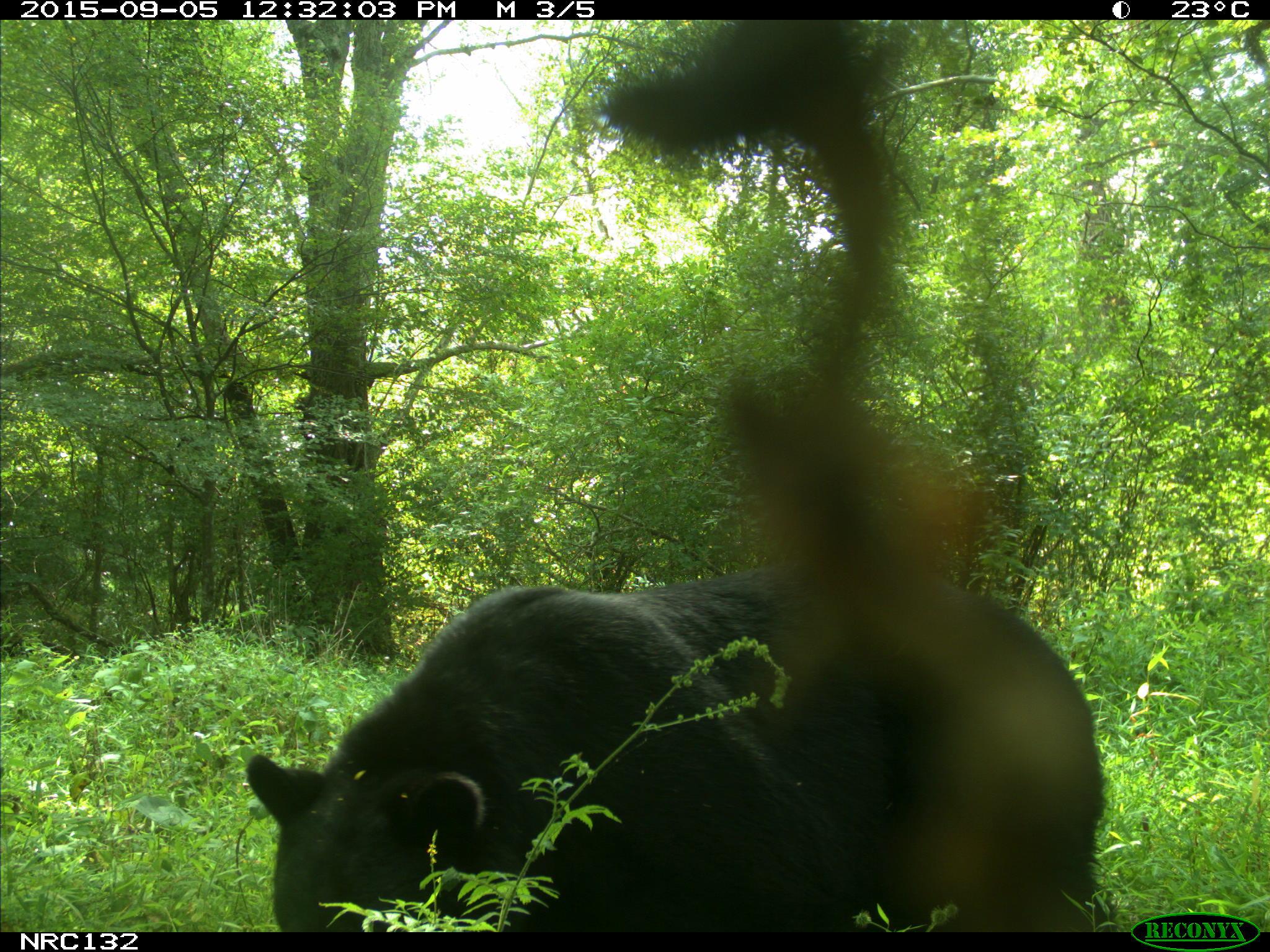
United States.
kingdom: Animalia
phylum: Chordata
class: Mammalia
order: Carnivora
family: Ursidae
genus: Ursus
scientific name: Ursus americanus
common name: american black bear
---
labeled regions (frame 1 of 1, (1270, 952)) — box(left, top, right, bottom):
American Black Bear: box(244, 531, 1125, 933)